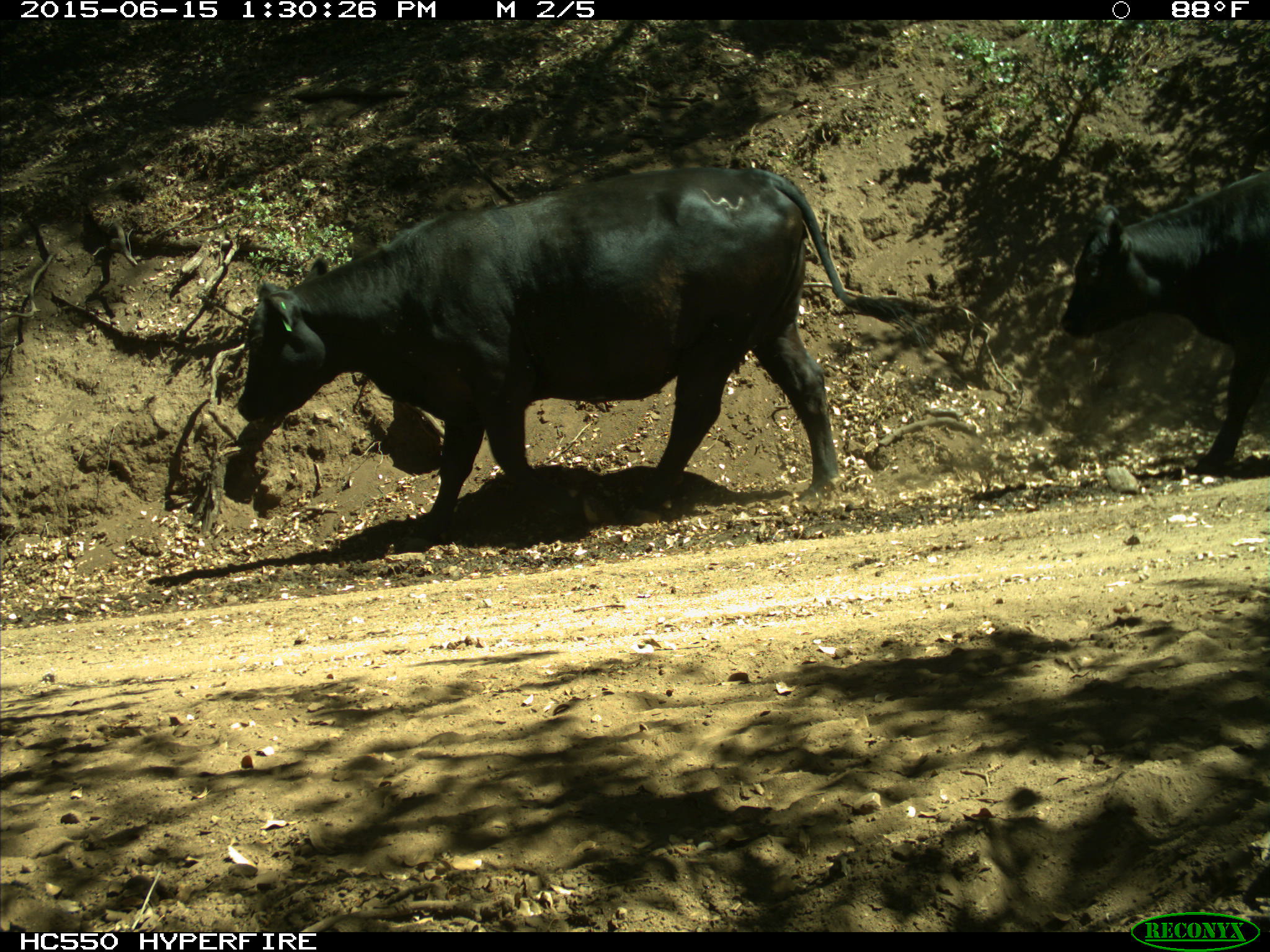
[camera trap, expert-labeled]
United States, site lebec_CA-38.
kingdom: Animalia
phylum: Chordata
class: Mammalia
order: Artiodactyla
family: Bovidae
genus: Bos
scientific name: Bos taurus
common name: domestic cow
Bos taurus (domestic cow).